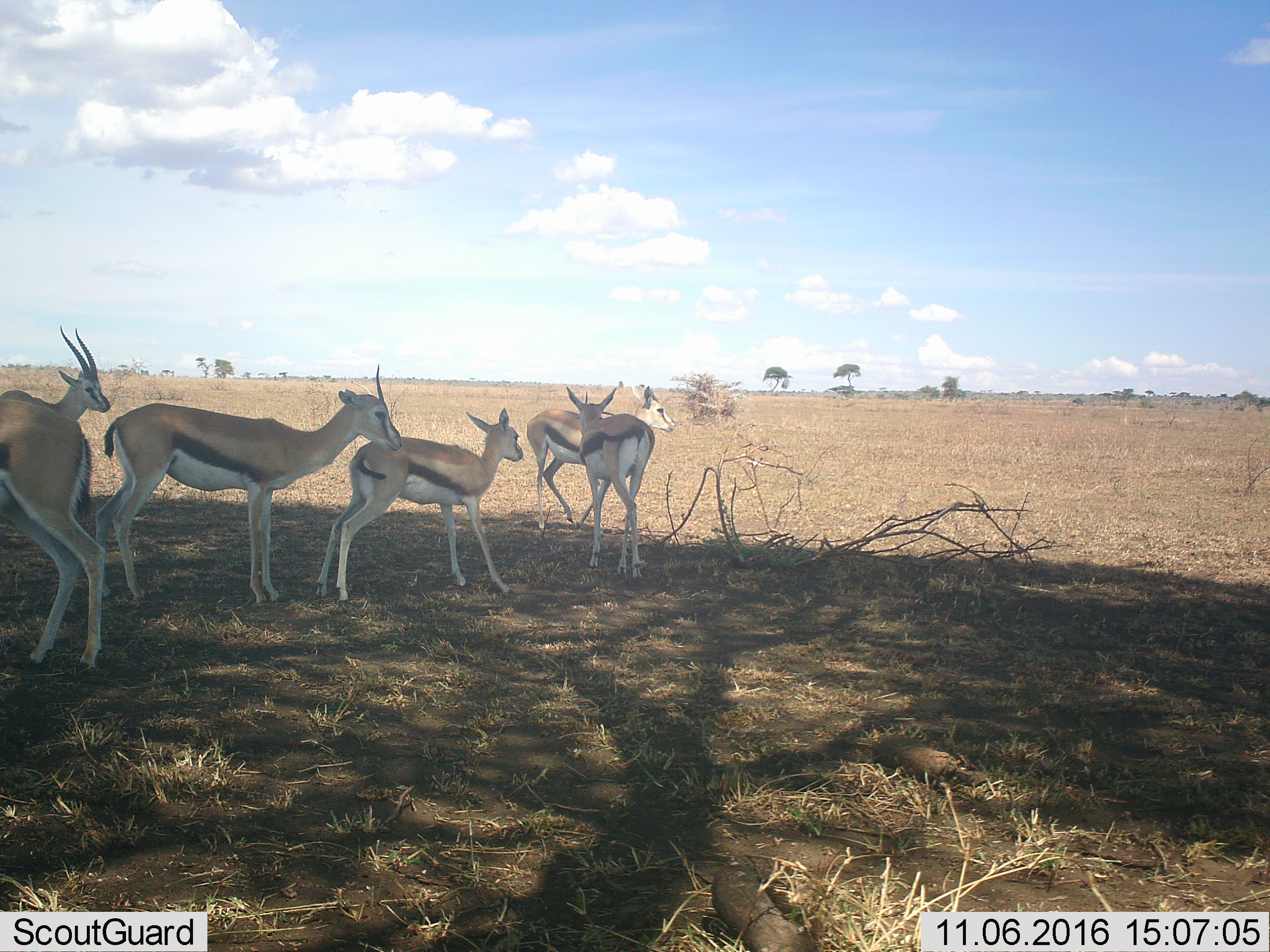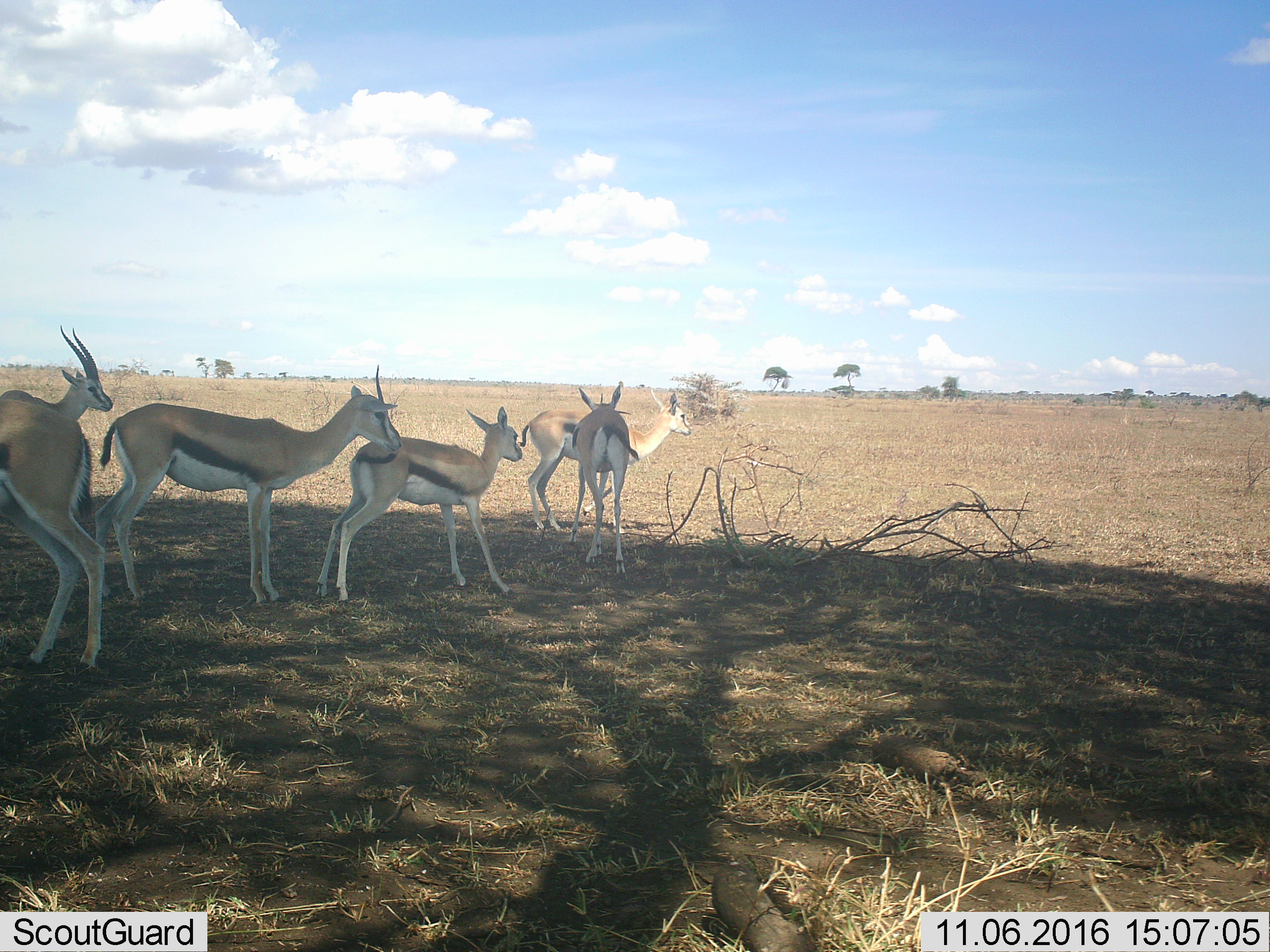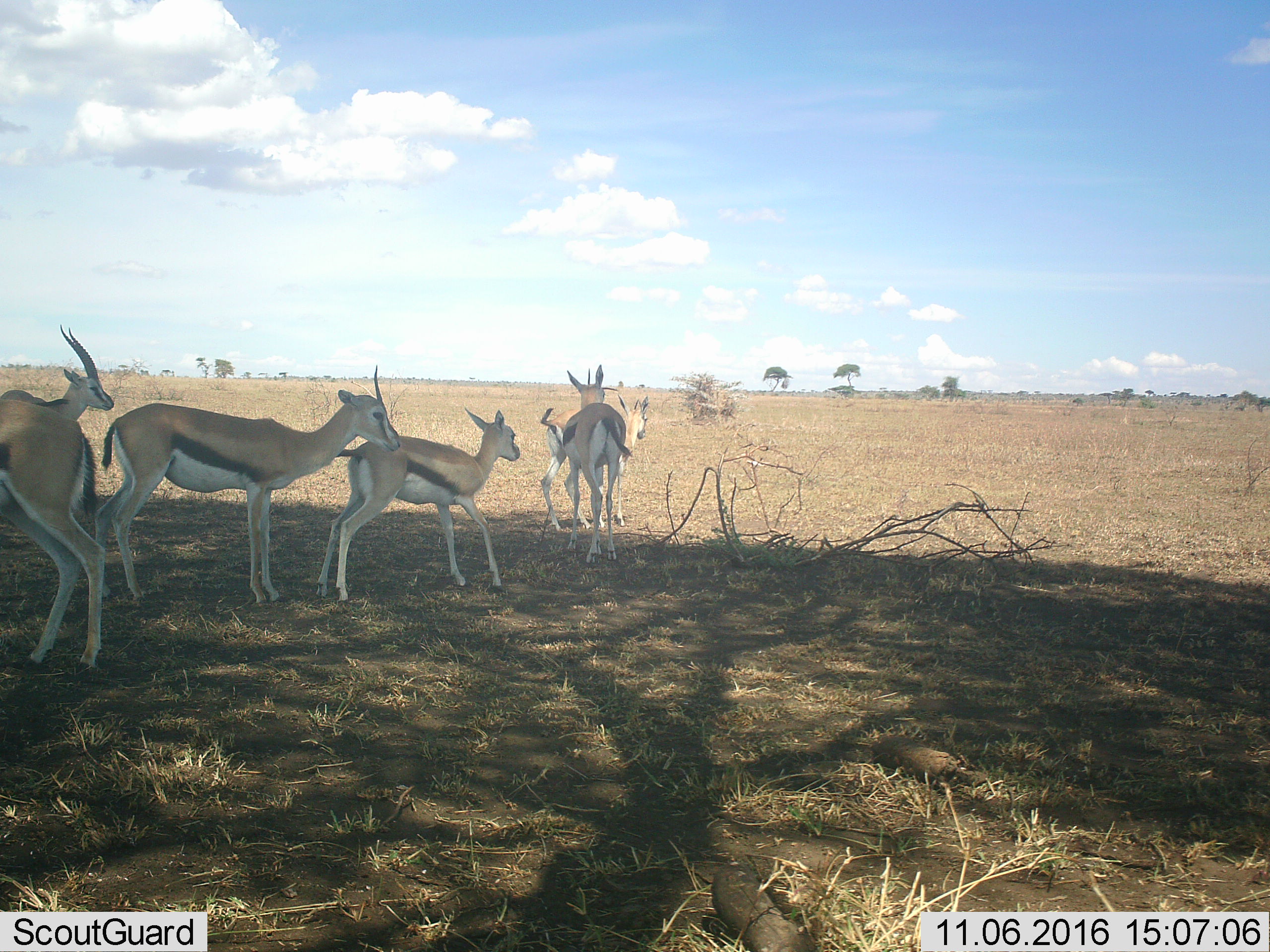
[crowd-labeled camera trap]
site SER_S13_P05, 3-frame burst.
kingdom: Animalia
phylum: Chordata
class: Mammalia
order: Artiodactyla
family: Bovidae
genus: Eudorcas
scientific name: Eudorcas thomsonii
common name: thomson's gazelle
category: gazellethomsons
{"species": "gazellethomsons (thomson's gazelle) (Eudorcas thomsonii)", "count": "6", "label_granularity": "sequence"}